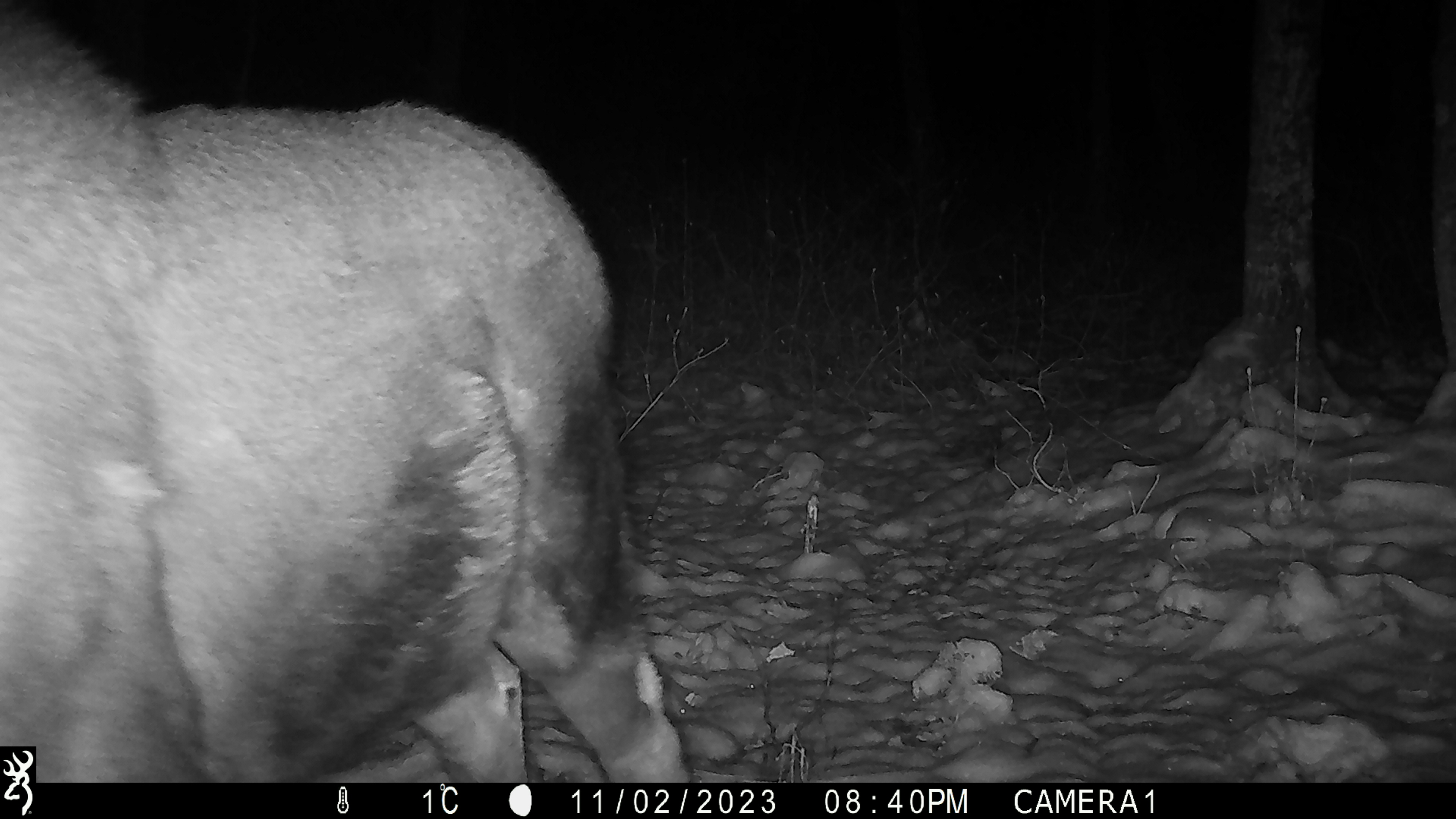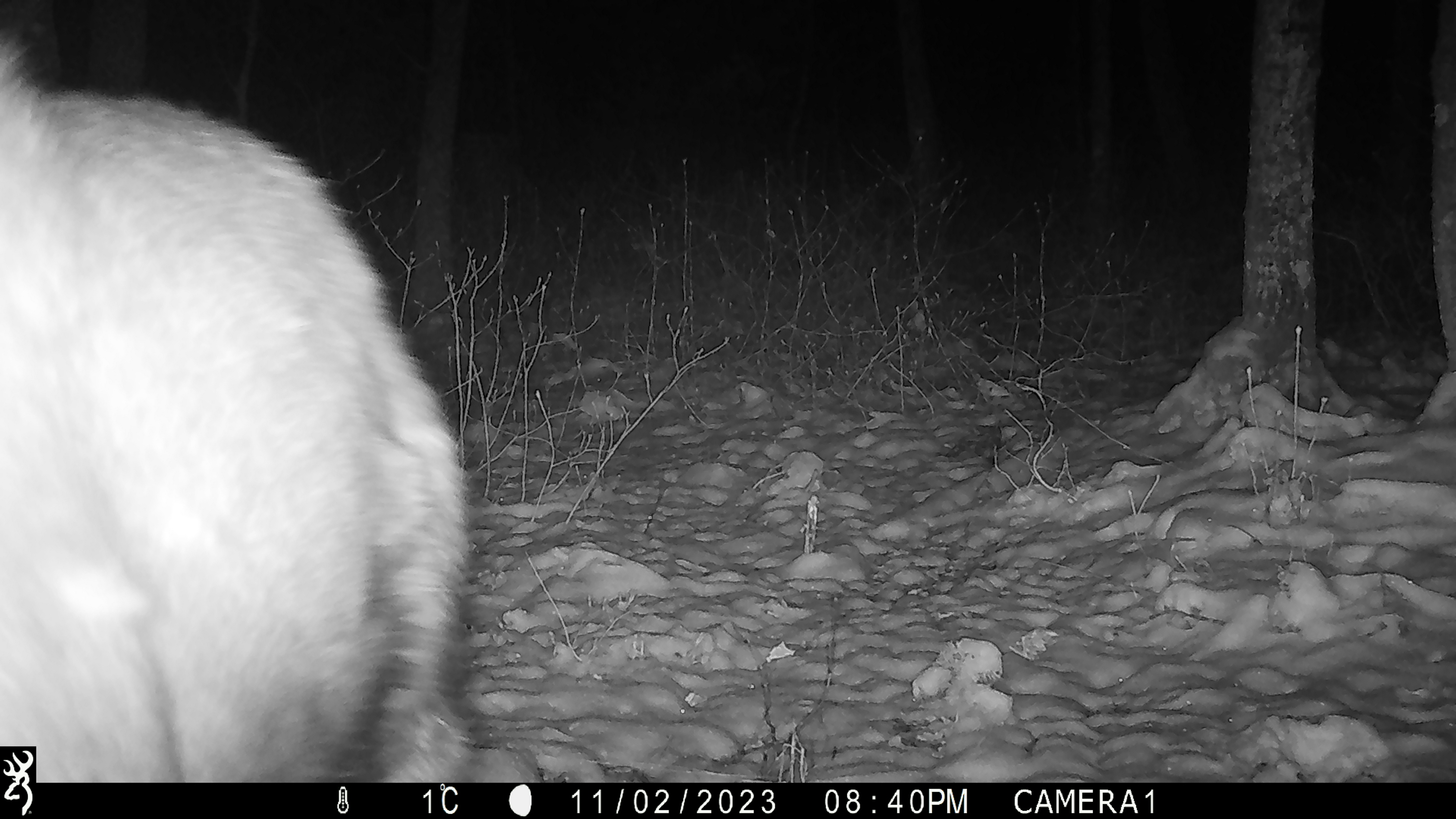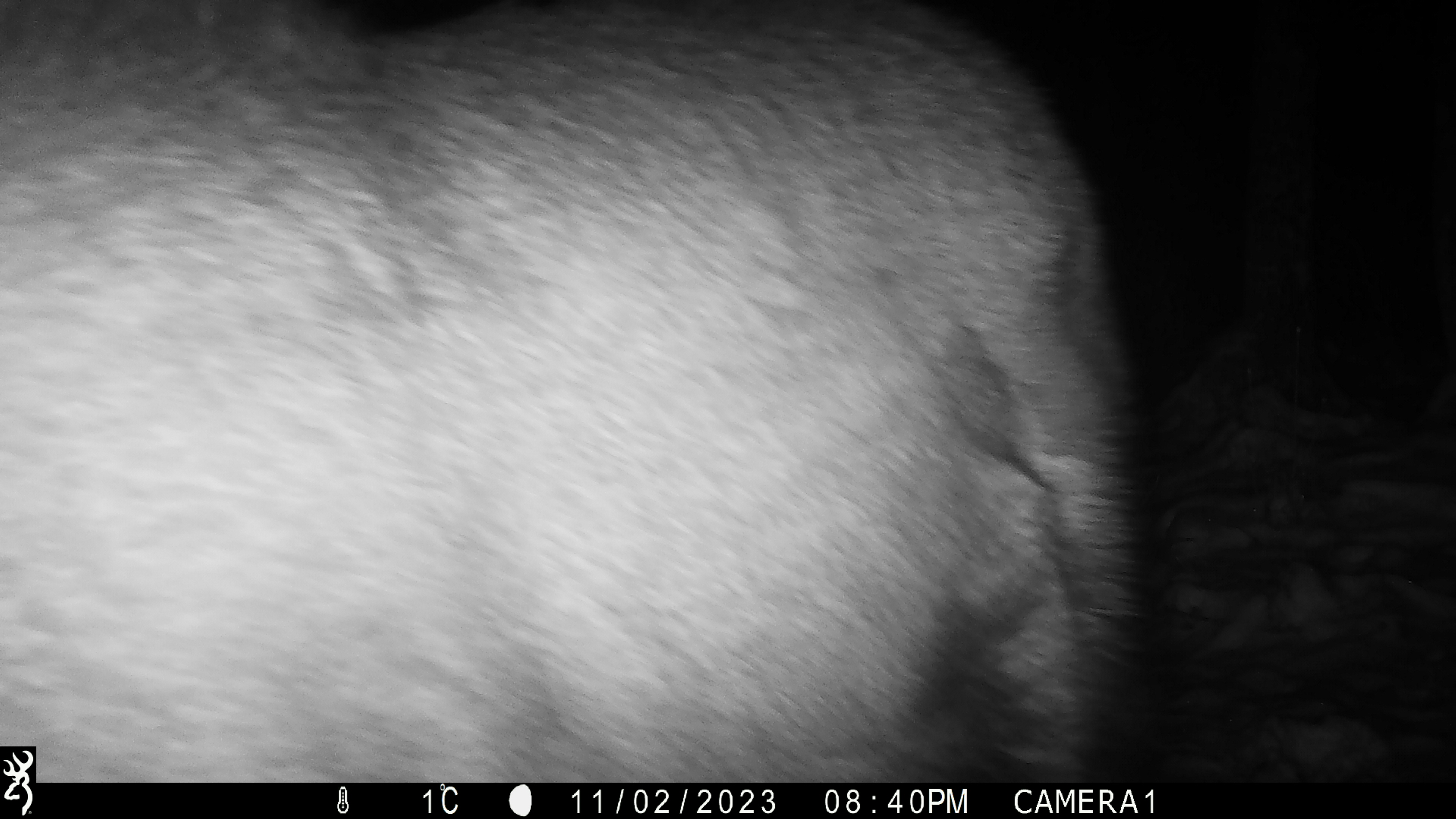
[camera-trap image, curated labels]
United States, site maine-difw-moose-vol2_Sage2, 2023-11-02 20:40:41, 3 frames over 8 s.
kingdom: Animalia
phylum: Chordata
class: Mammalia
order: Artiodactyla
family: Cervidae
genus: Alces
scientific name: Alces alces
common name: moose